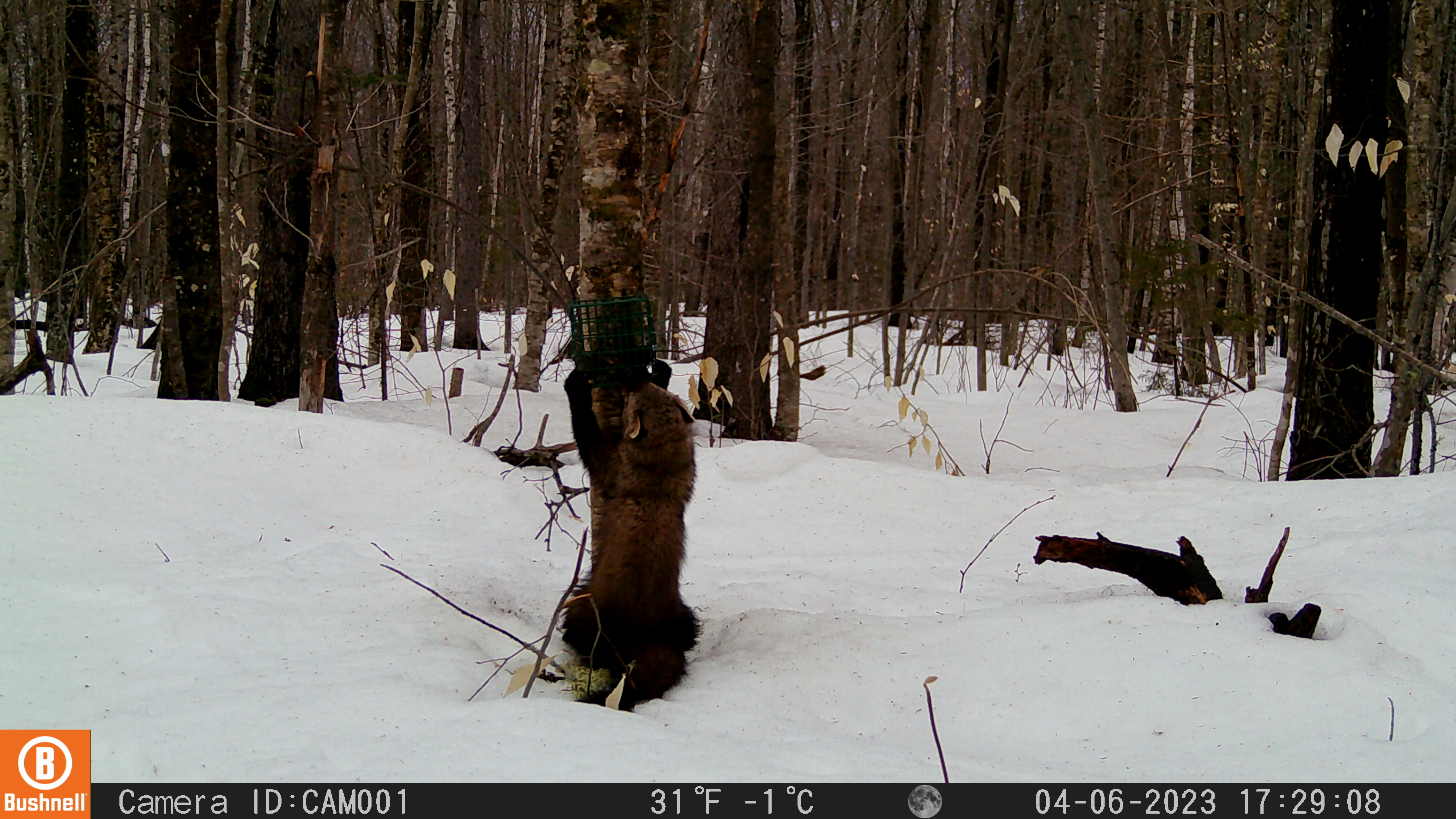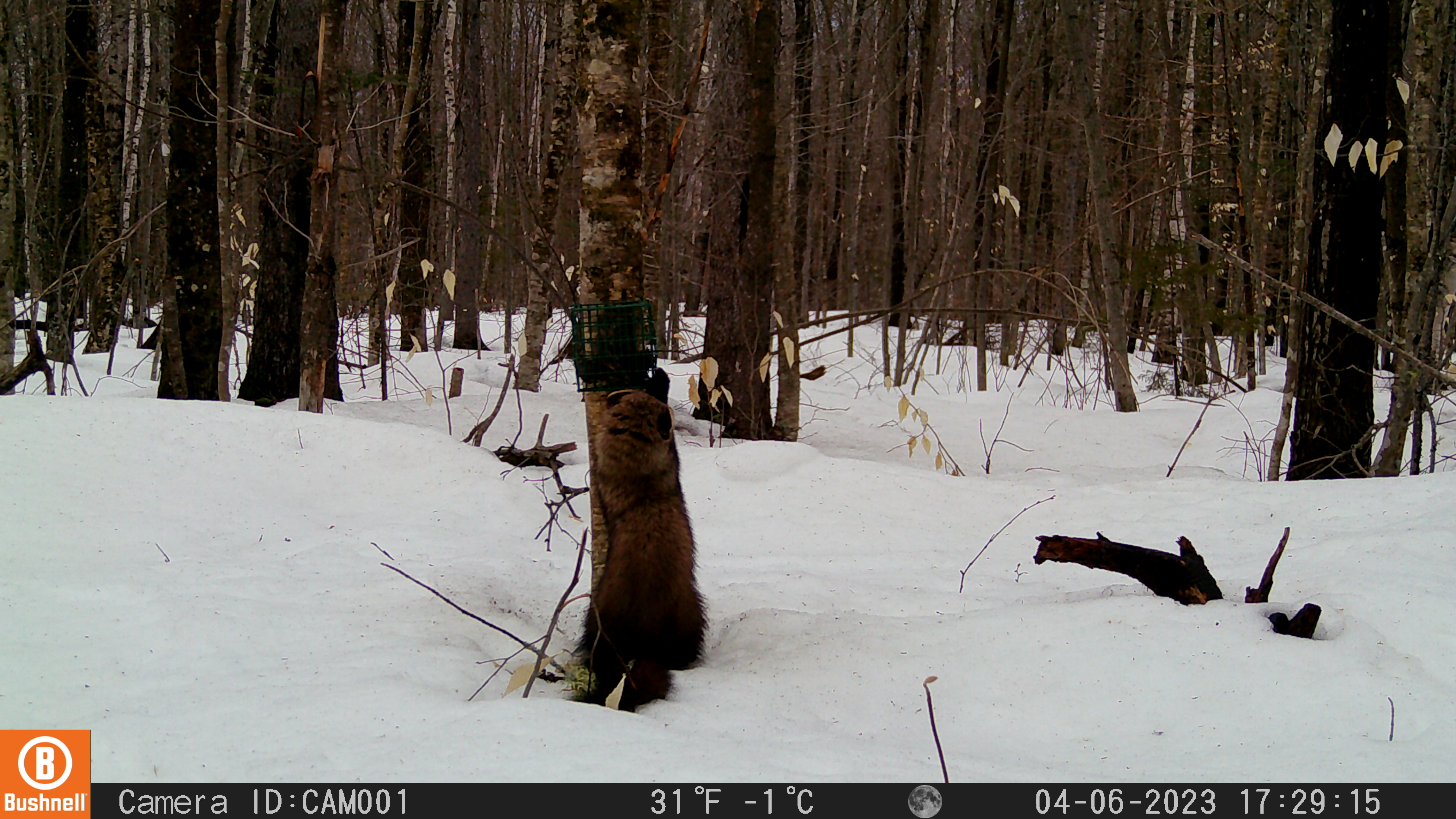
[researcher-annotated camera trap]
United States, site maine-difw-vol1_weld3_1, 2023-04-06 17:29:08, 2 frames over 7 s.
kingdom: Animalia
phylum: Chordata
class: Mammalia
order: Carnivora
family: Mustelidae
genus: Pekania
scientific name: Pekania pennanti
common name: fisher